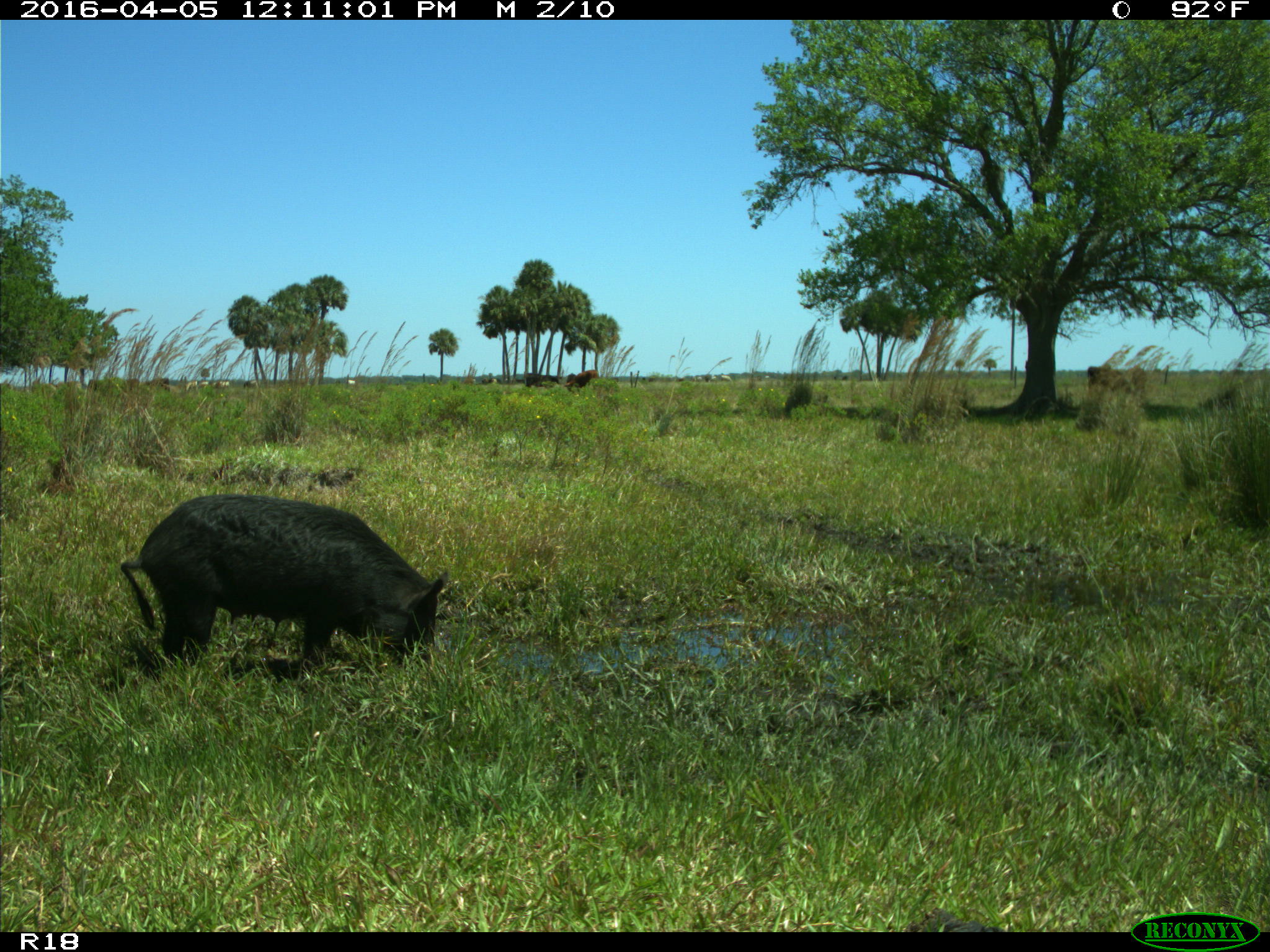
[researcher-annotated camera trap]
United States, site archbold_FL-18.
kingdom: Animalia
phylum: Chordata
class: Mammalia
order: Artiodactyla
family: Suidae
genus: Sus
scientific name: Sus scrofa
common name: wild boar